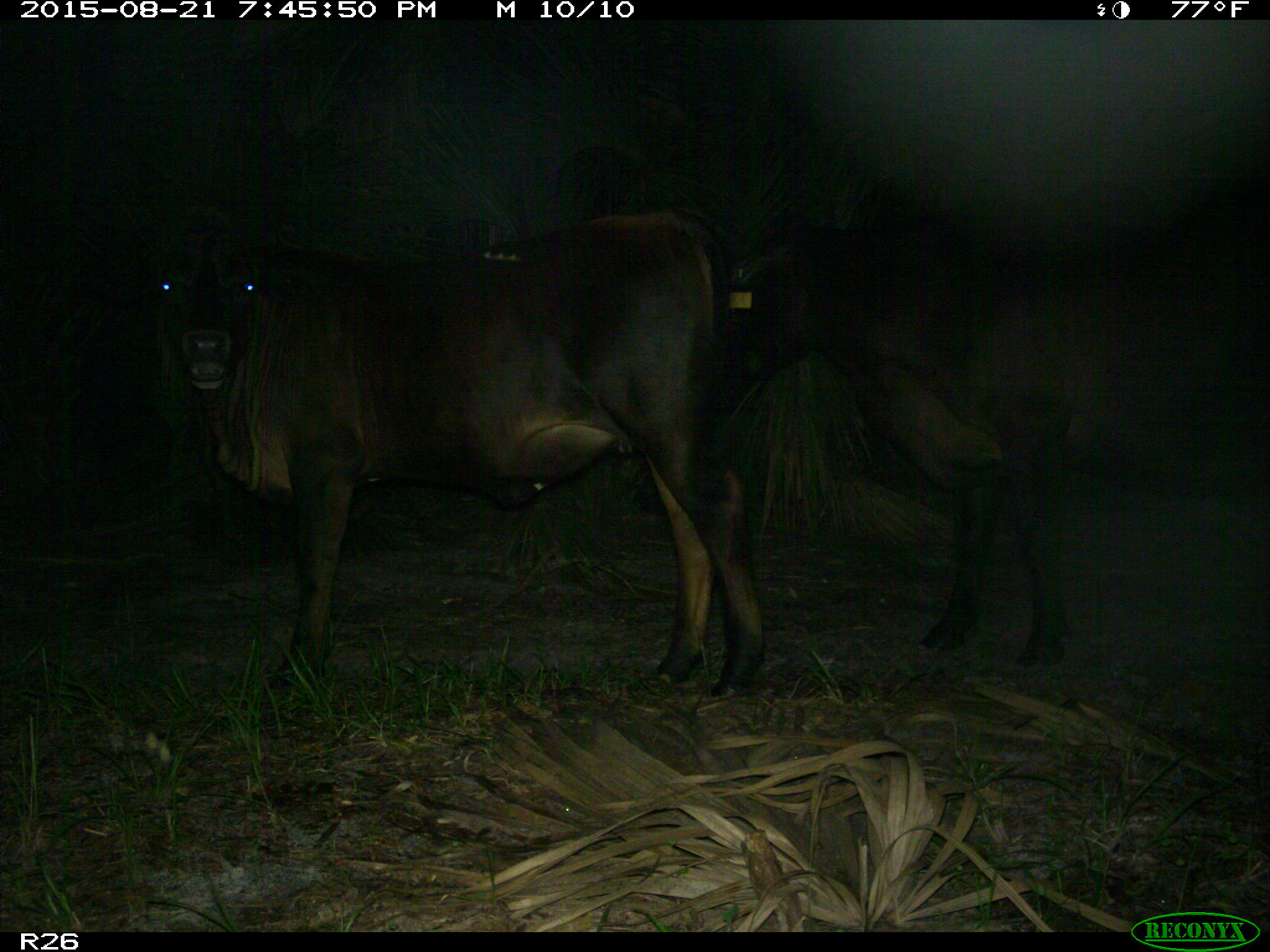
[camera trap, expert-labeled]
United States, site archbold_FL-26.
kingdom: Animalia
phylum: Chordata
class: Mammalia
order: Artiodactyla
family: Bovidae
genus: Bos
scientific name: Bos taurus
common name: domestic cow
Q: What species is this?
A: Bos taurus (domestic cow).